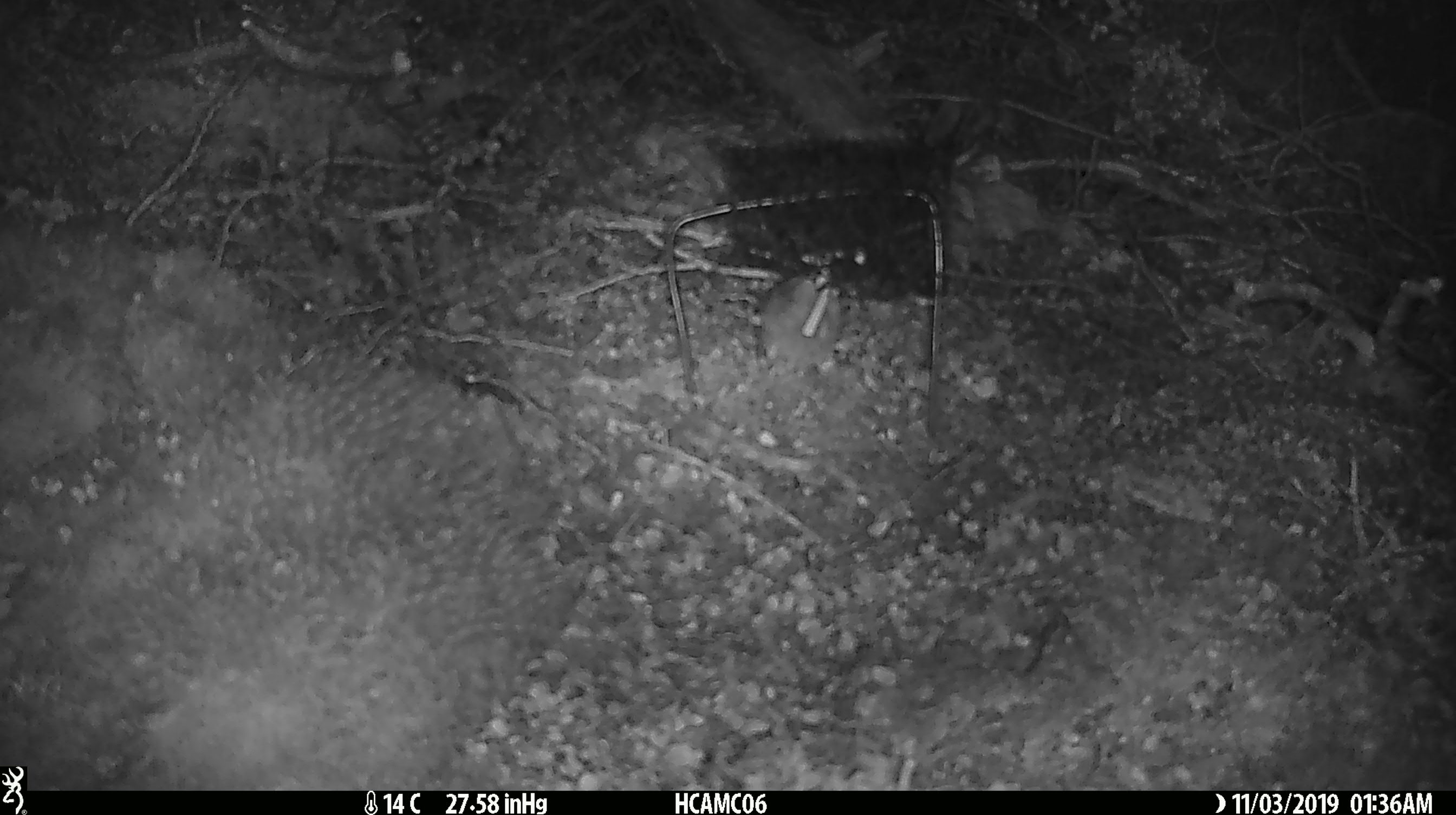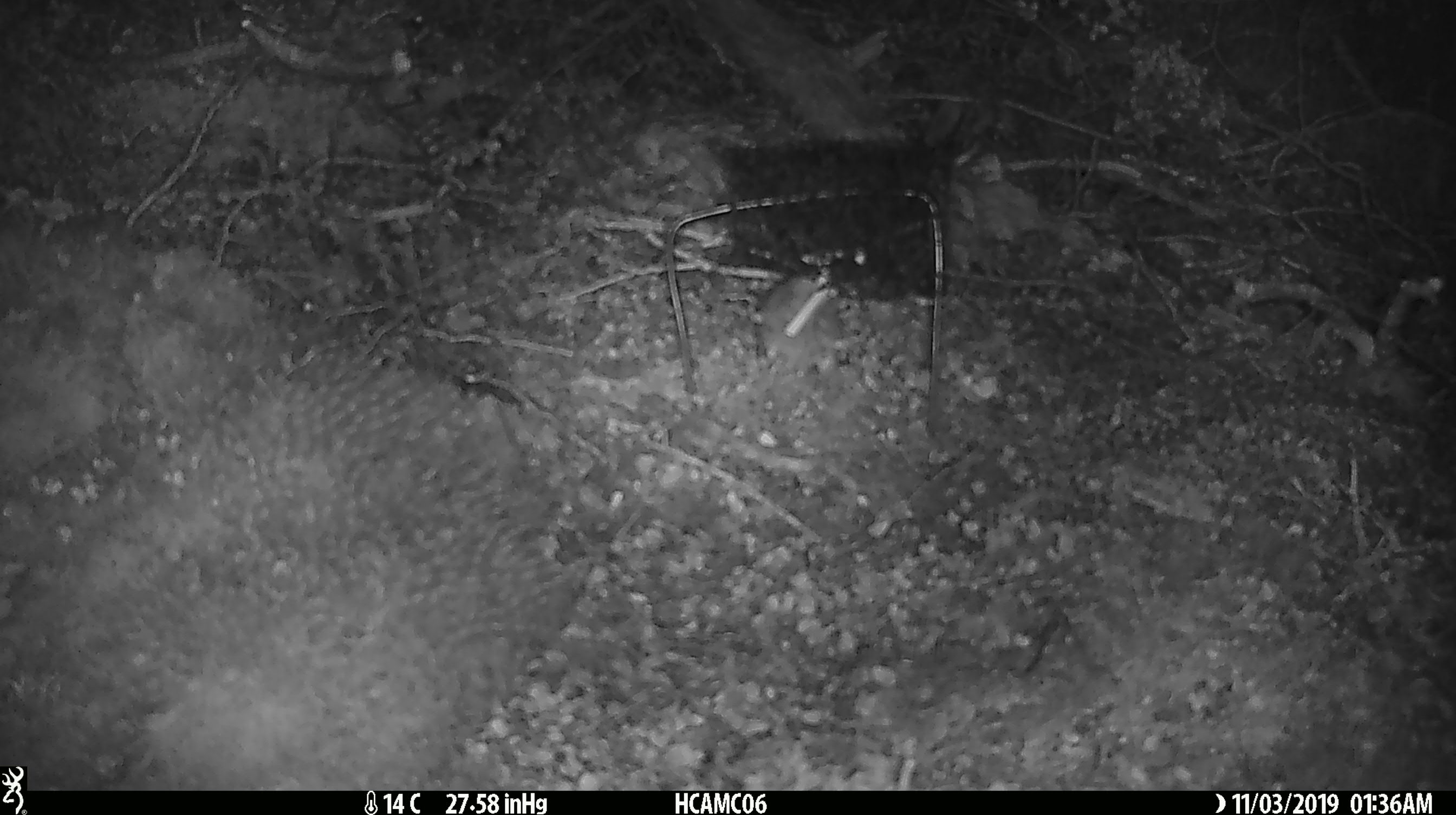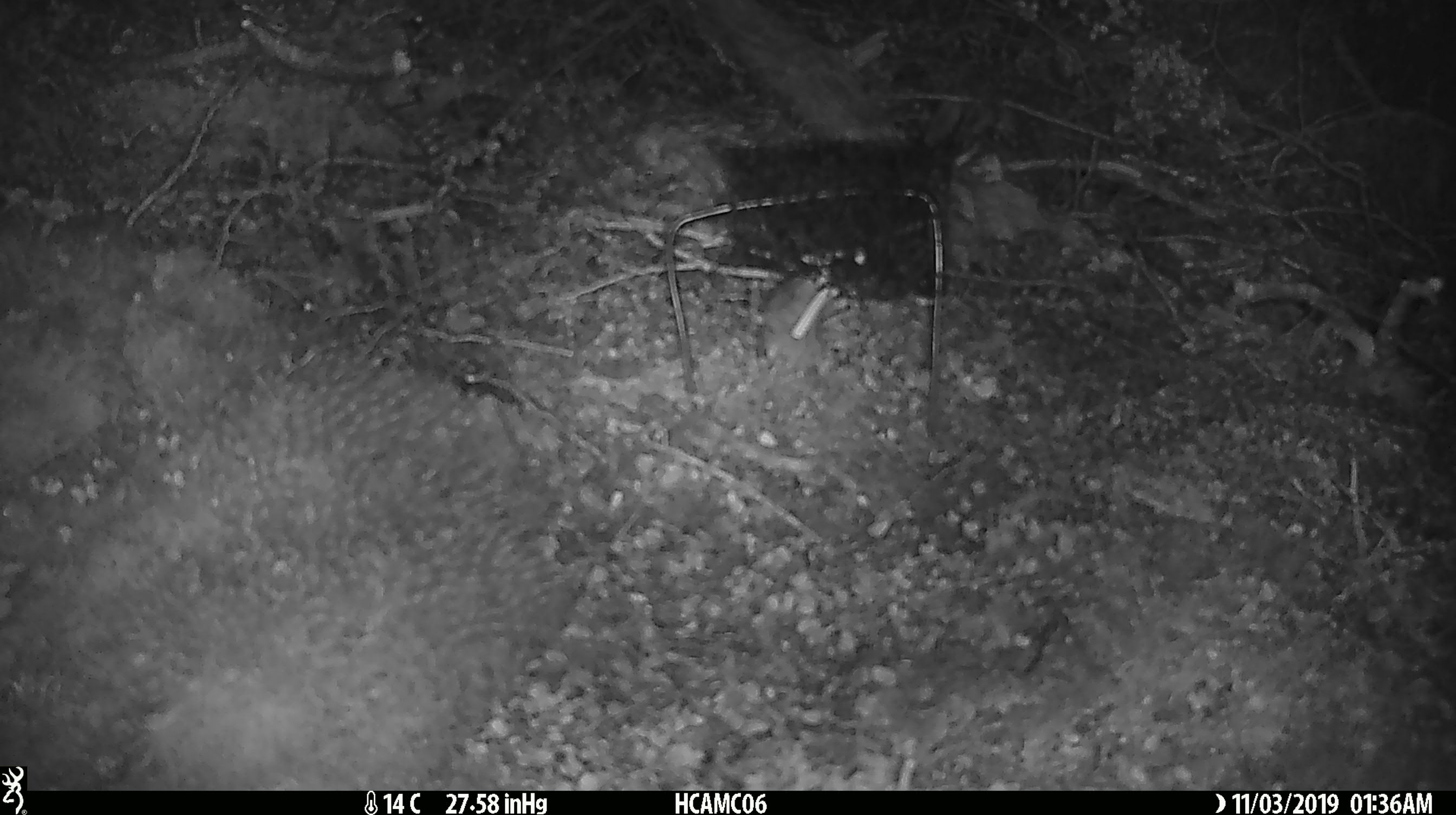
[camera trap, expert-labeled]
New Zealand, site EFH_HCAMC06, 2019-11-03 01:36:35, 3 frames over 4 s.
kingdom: Animalia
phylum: Chordata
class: Mammalia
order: Rodentia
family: Muridae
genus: Mus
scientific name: Mus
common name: mouse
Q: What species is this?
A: Mouse (Mus).